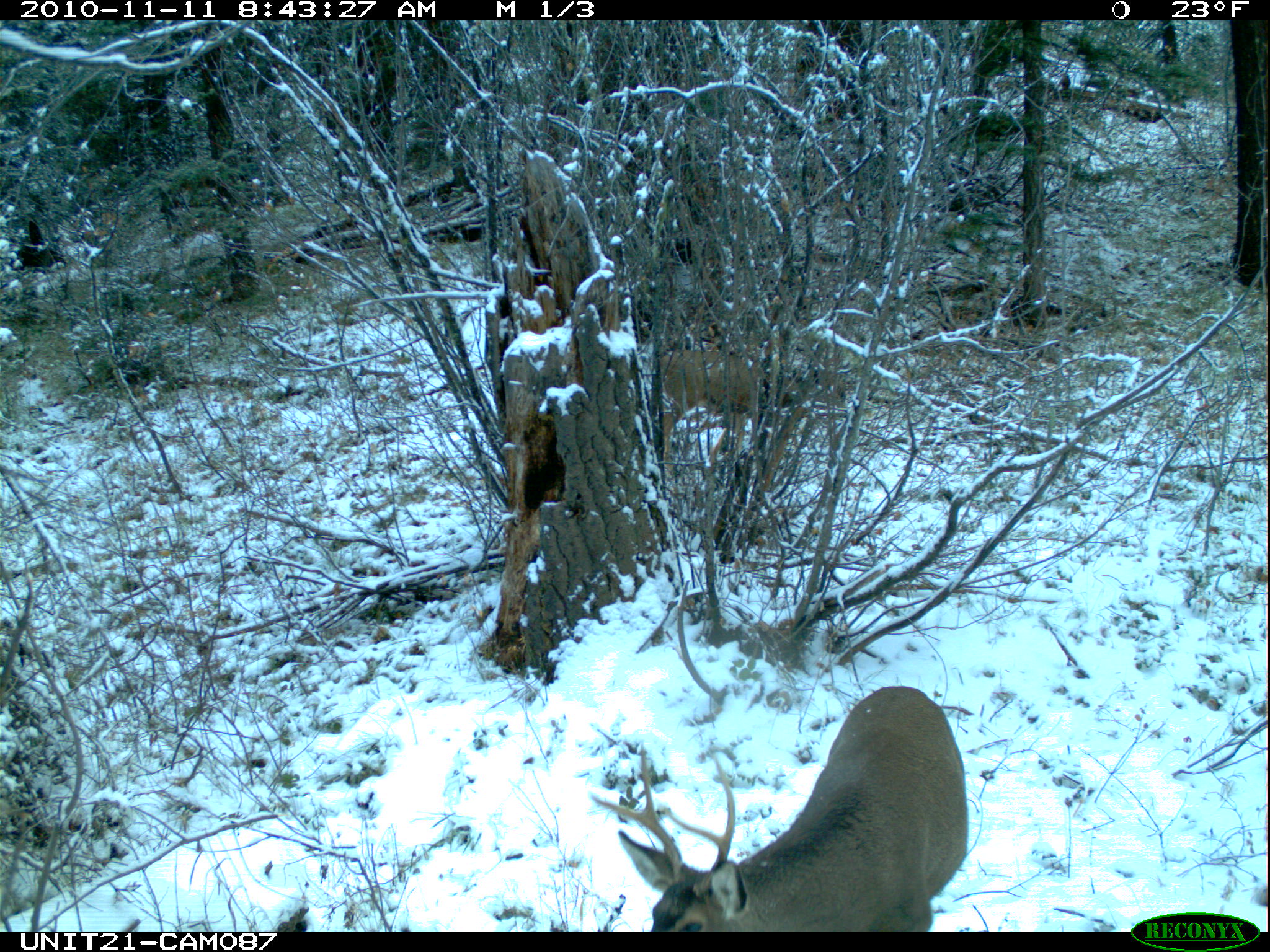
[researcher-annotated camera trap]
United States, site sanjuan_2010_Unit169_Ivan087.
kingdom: Animalia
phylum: Chordata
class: Mammalia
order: Artiodactyla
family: Cervidae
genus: Odocoileus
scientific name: Odocoileus hemionus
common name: mule deer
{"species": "Odocoileus hemionus (mule deer)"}